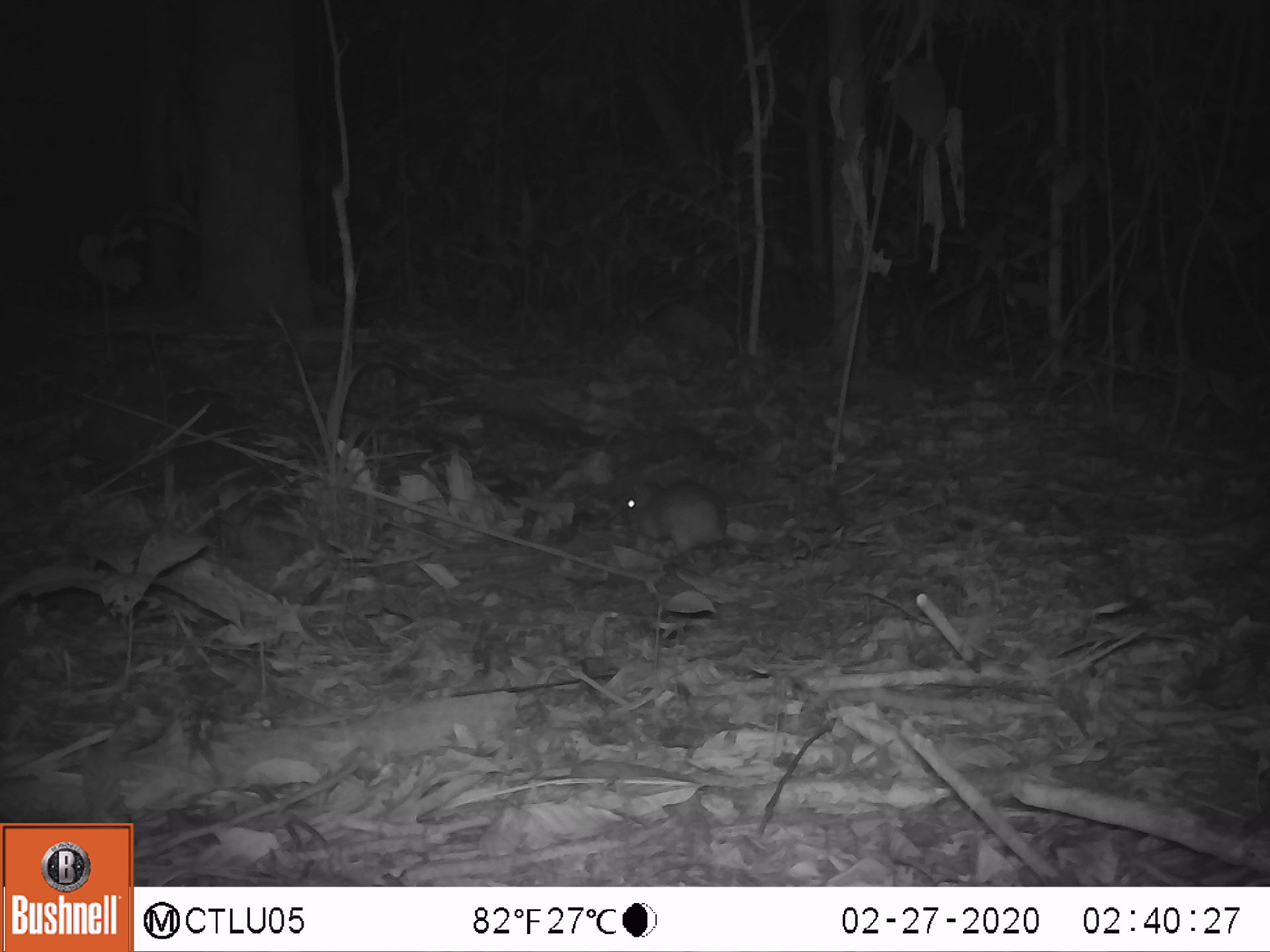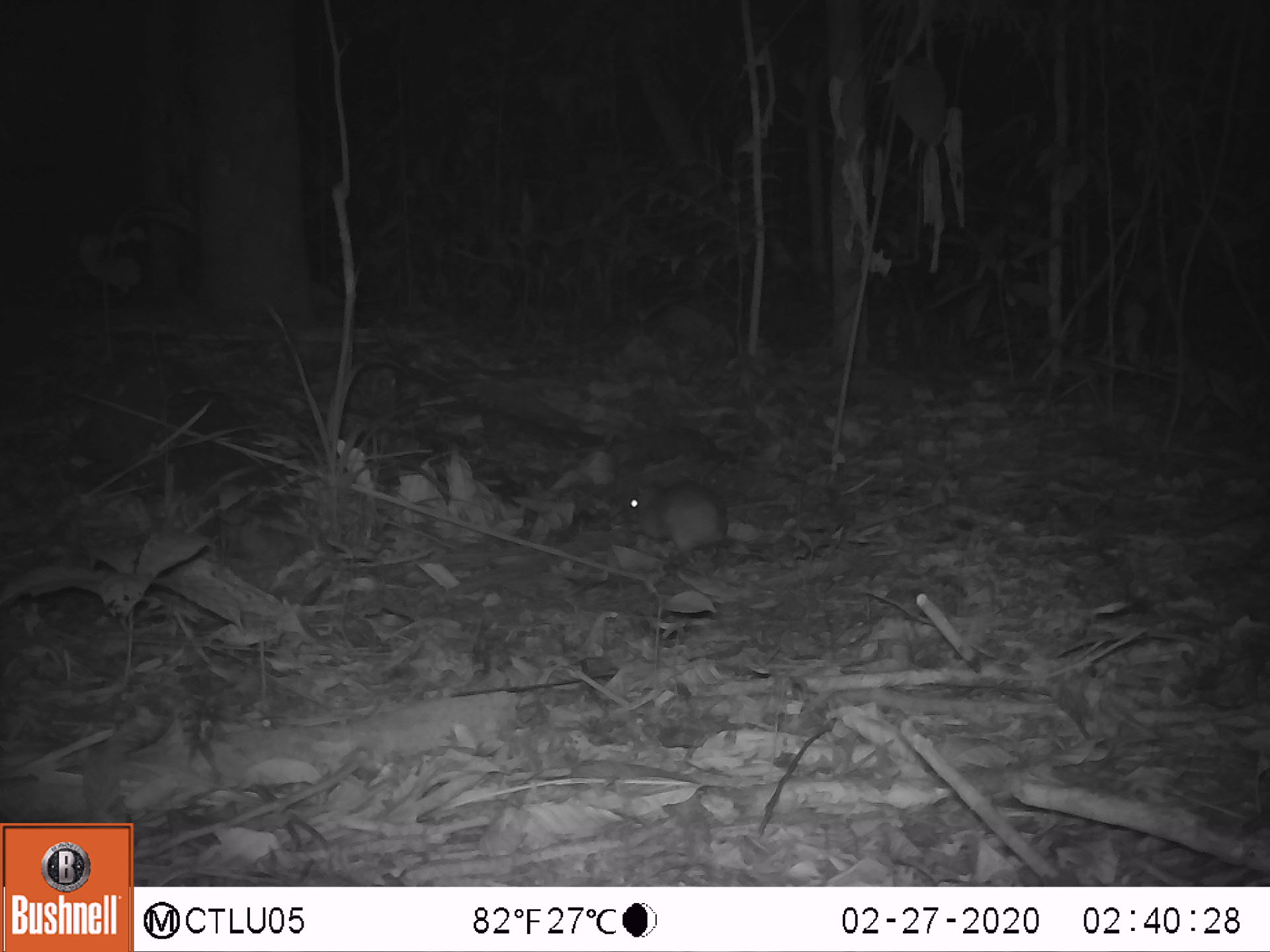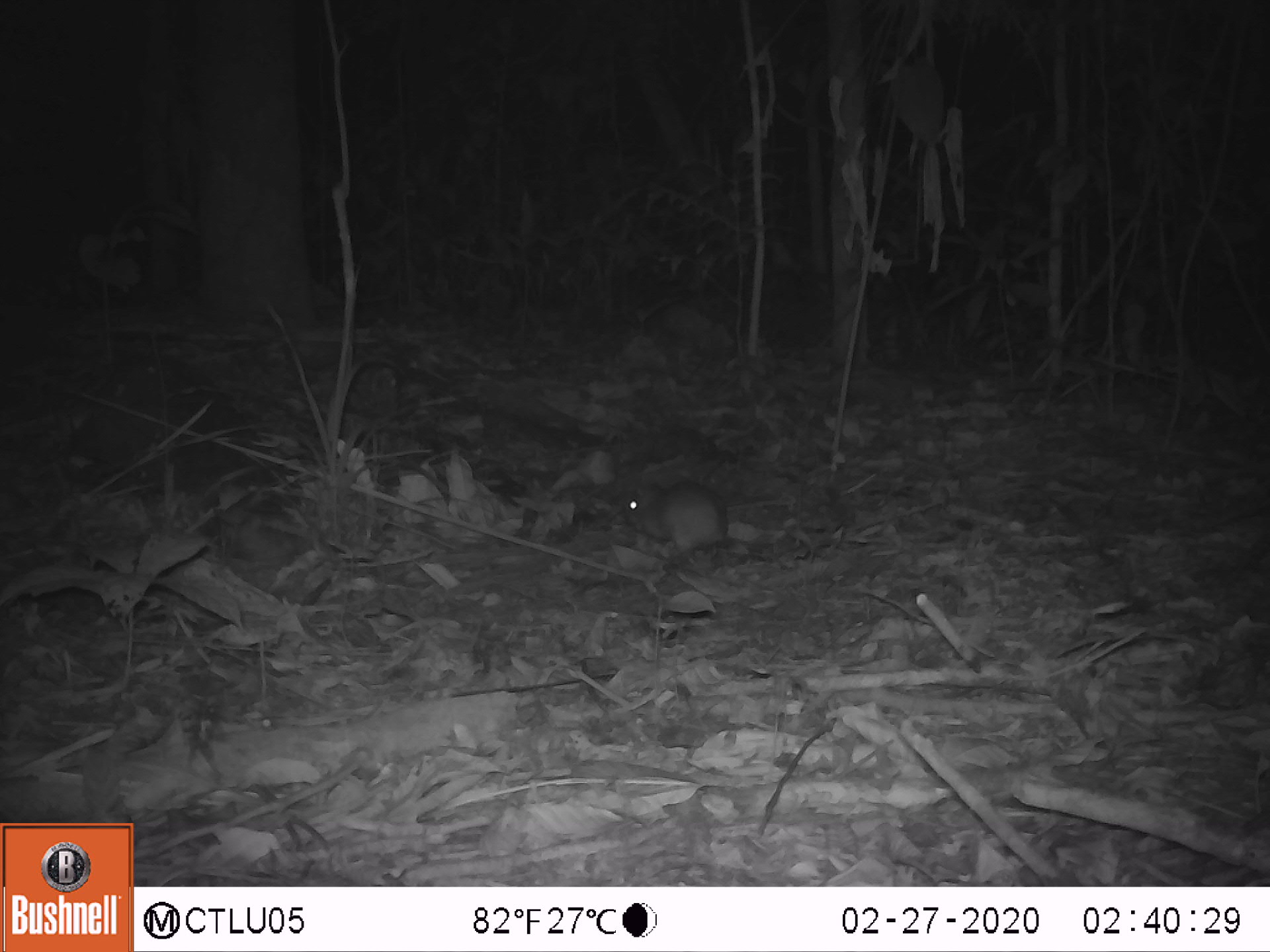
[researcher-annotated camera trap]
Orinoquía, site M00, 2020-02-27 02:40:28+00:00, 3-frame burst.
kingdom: Animalia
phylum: Chordata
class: Mammalia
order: Rodentia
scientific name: Rodentia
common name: rodent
Rodent (Rodentia).